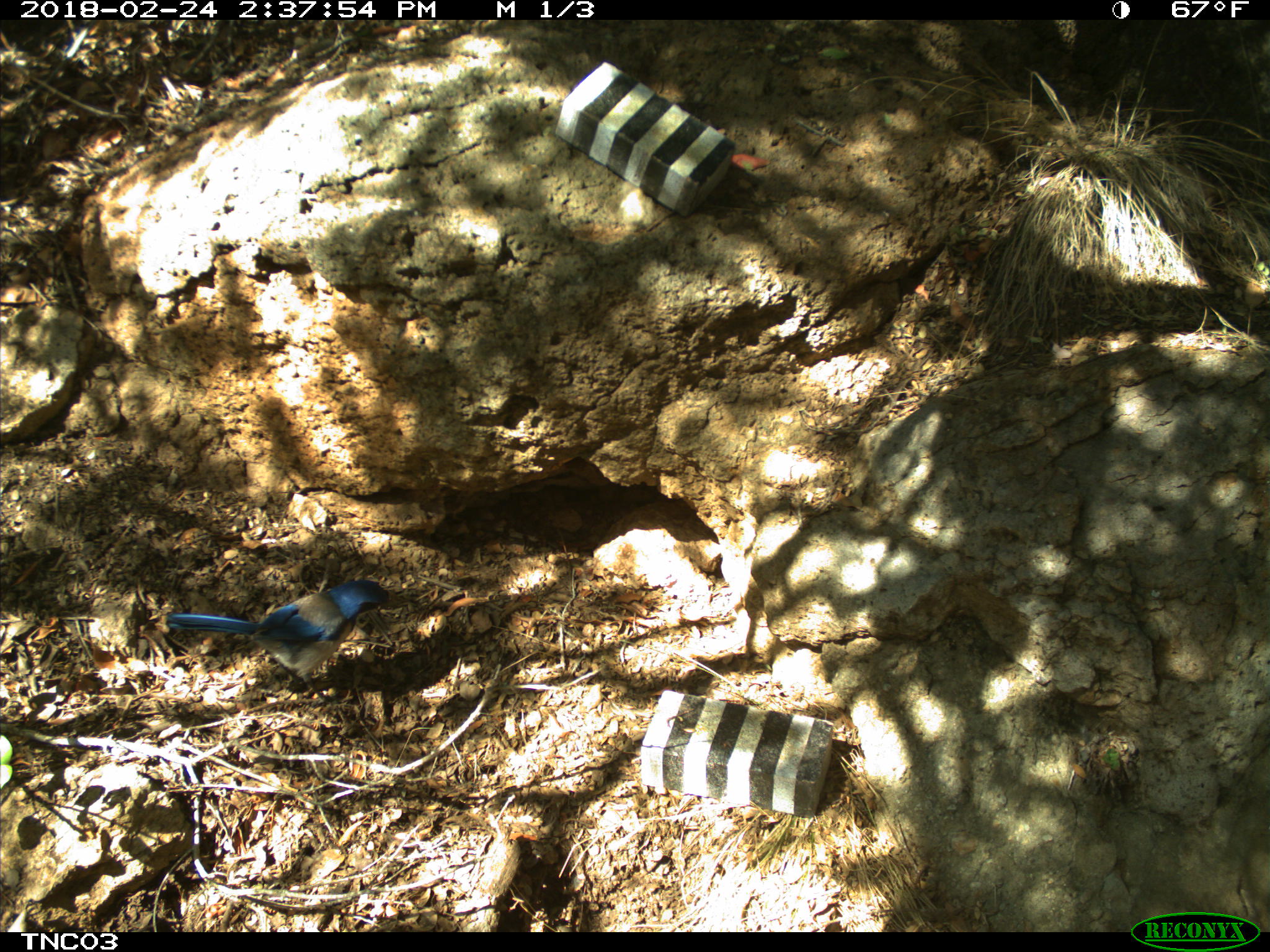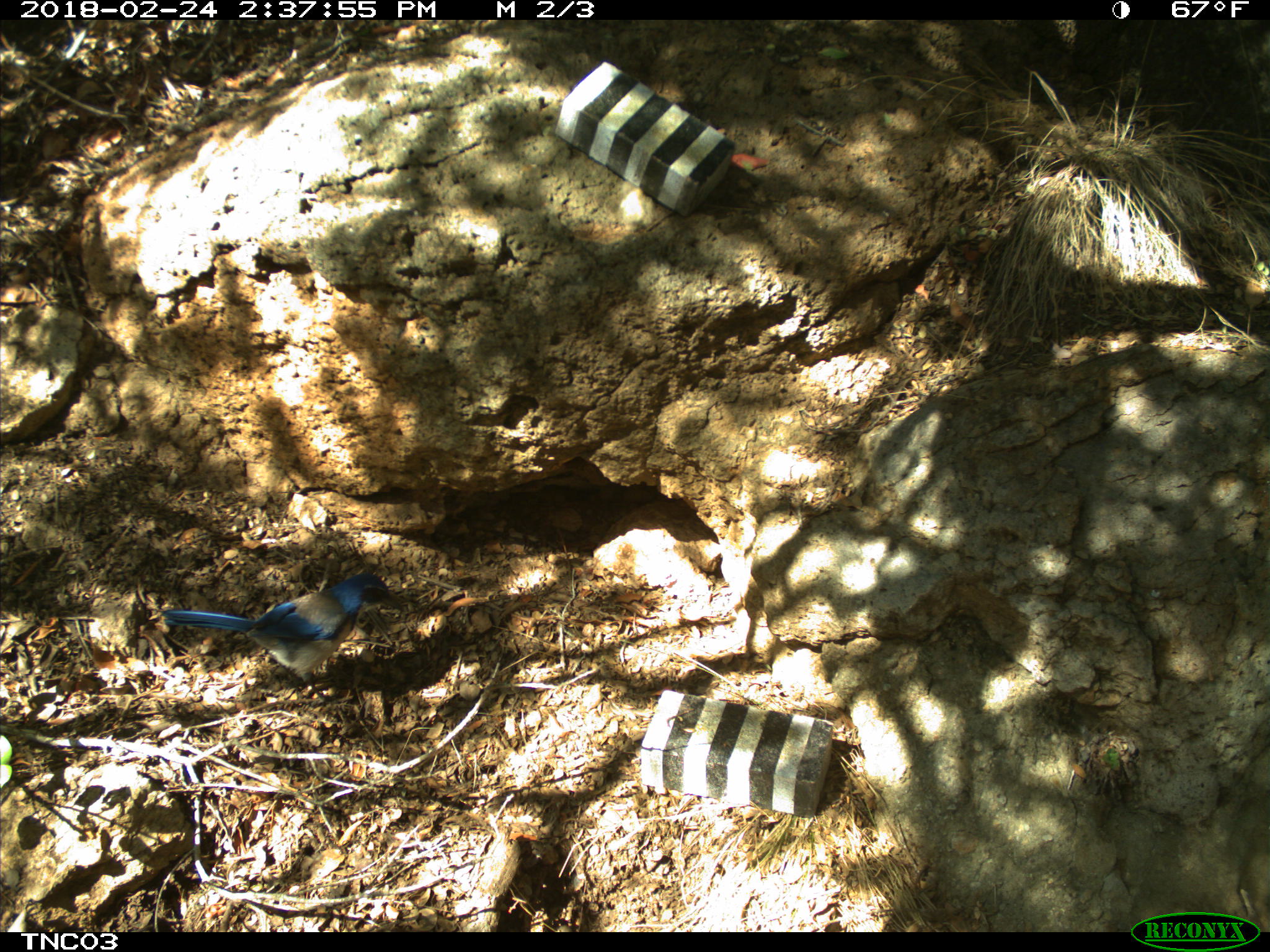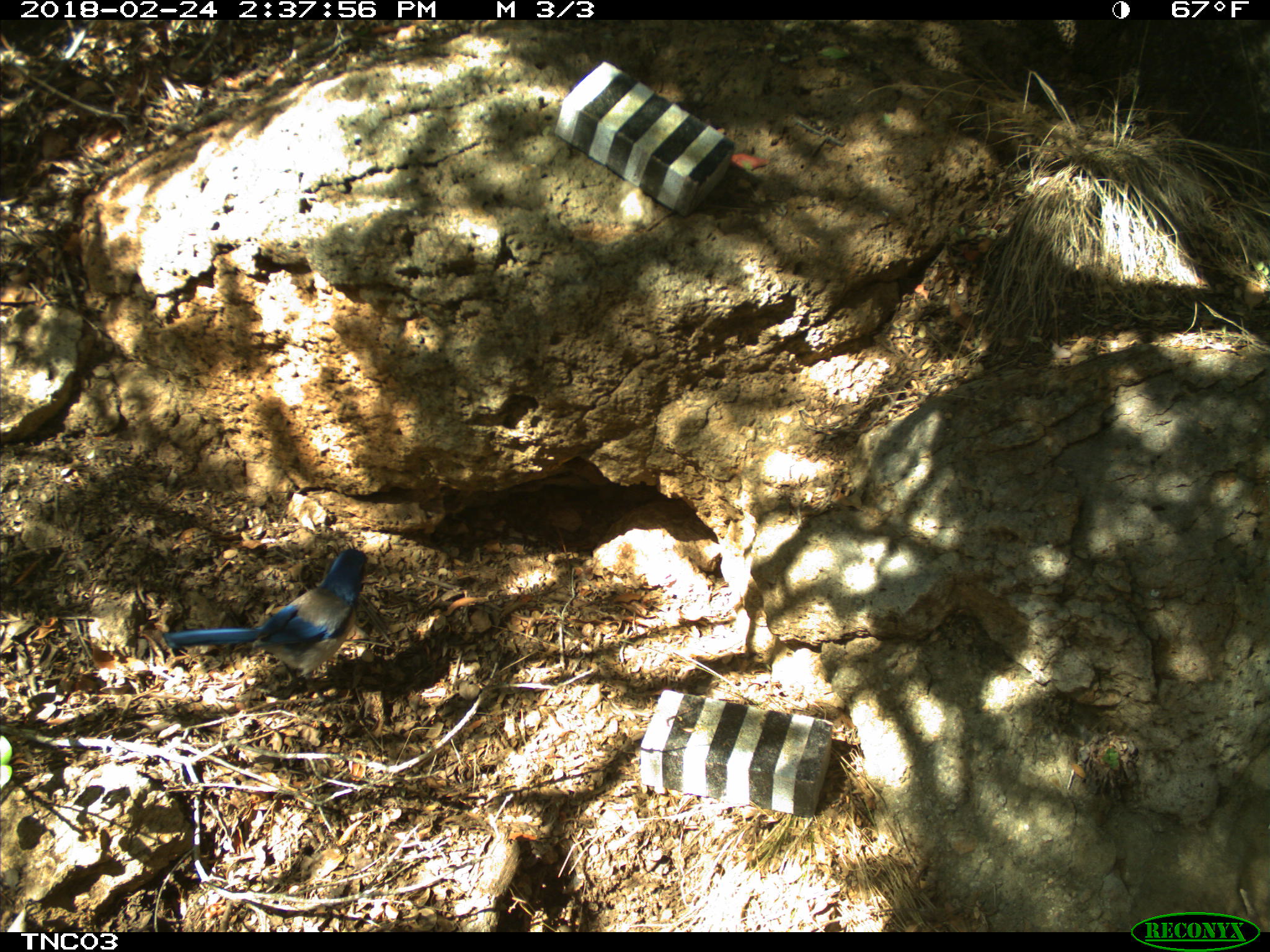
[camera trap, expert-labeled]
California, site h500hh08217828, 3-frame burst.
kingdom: Animalia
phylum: Chordata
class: Aves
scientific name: Aves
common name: bird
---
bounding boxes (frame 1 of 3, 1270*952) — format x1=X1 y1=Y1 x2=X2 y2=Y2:
bird: x1=164 y1=578 x2=393 y2=711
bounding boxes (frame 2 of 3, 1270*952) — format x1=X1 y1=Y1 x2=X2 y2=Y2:
bird: x1=161 y1=571 x2=391 y2=705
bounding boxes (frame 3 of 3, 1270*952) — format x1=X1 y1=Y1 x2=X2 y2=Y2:
bird: x1=161 y1=547 x2=367 y2=710